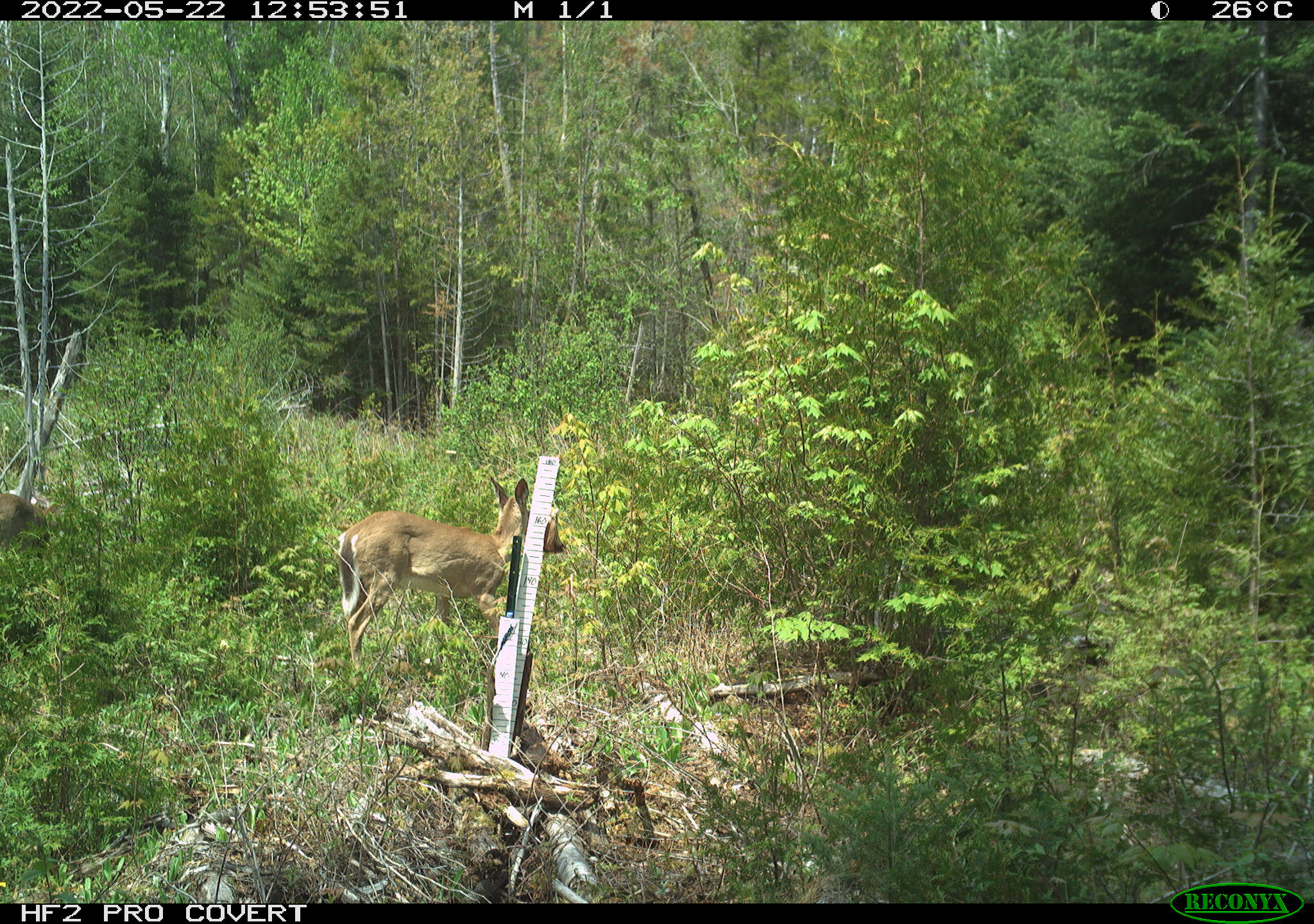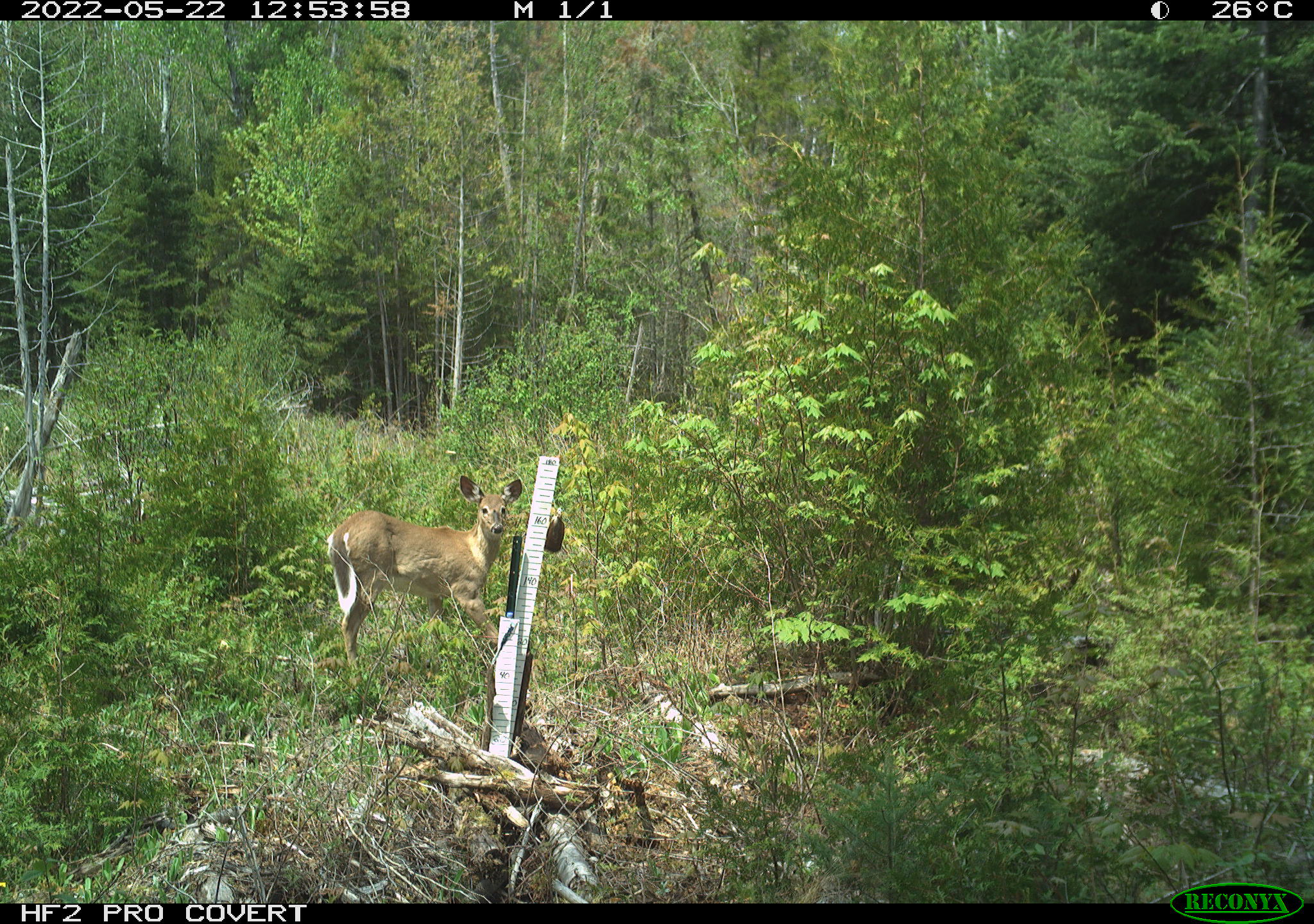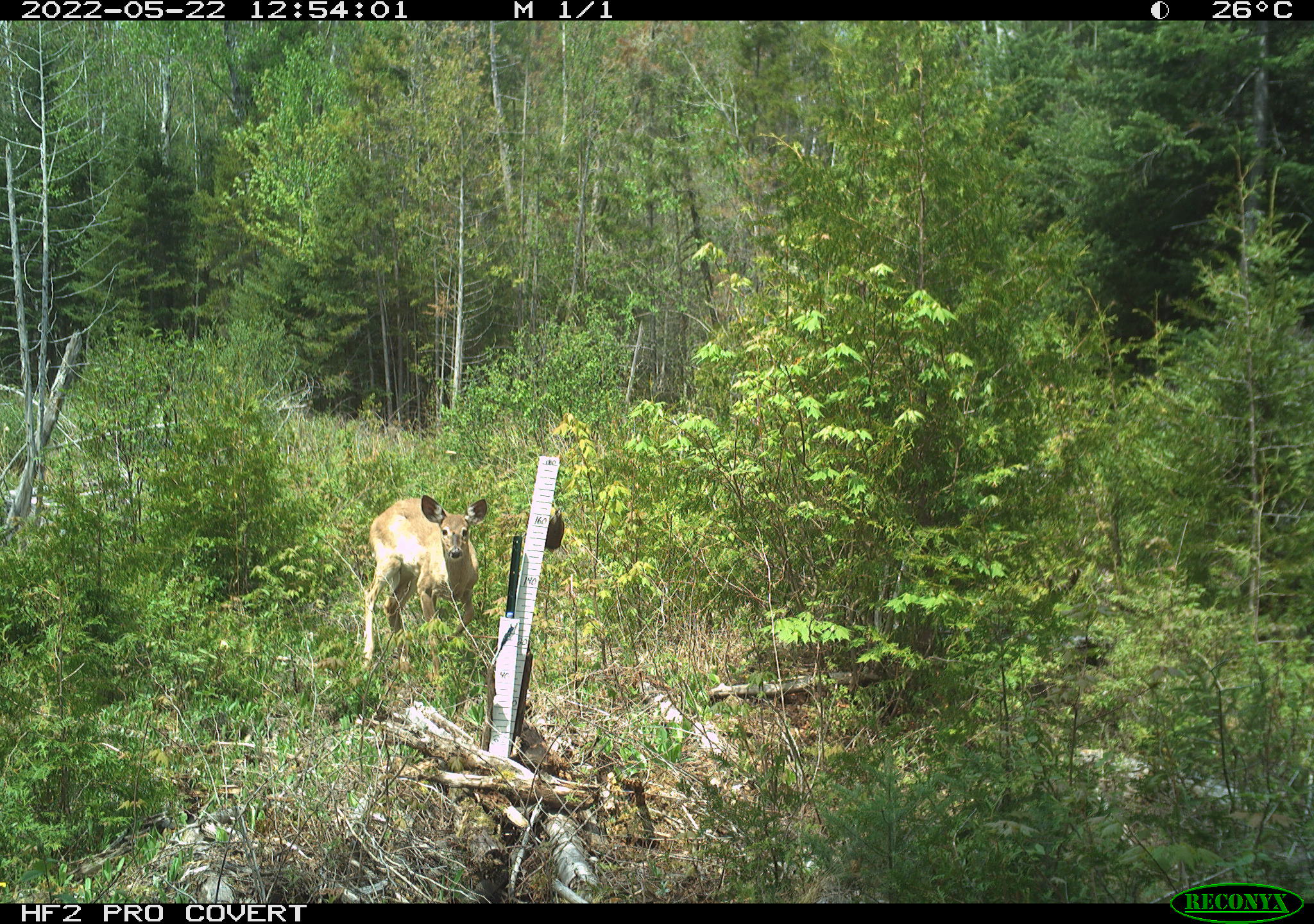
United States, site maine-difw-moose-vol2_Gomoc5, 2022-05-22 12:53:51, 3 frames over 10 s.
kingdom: Animalia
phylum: Chordata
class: Mammalia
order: Artiodactyla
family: Cervidae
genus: Odocoileus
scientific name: Odocoileus virginianus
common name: white-tailed deer